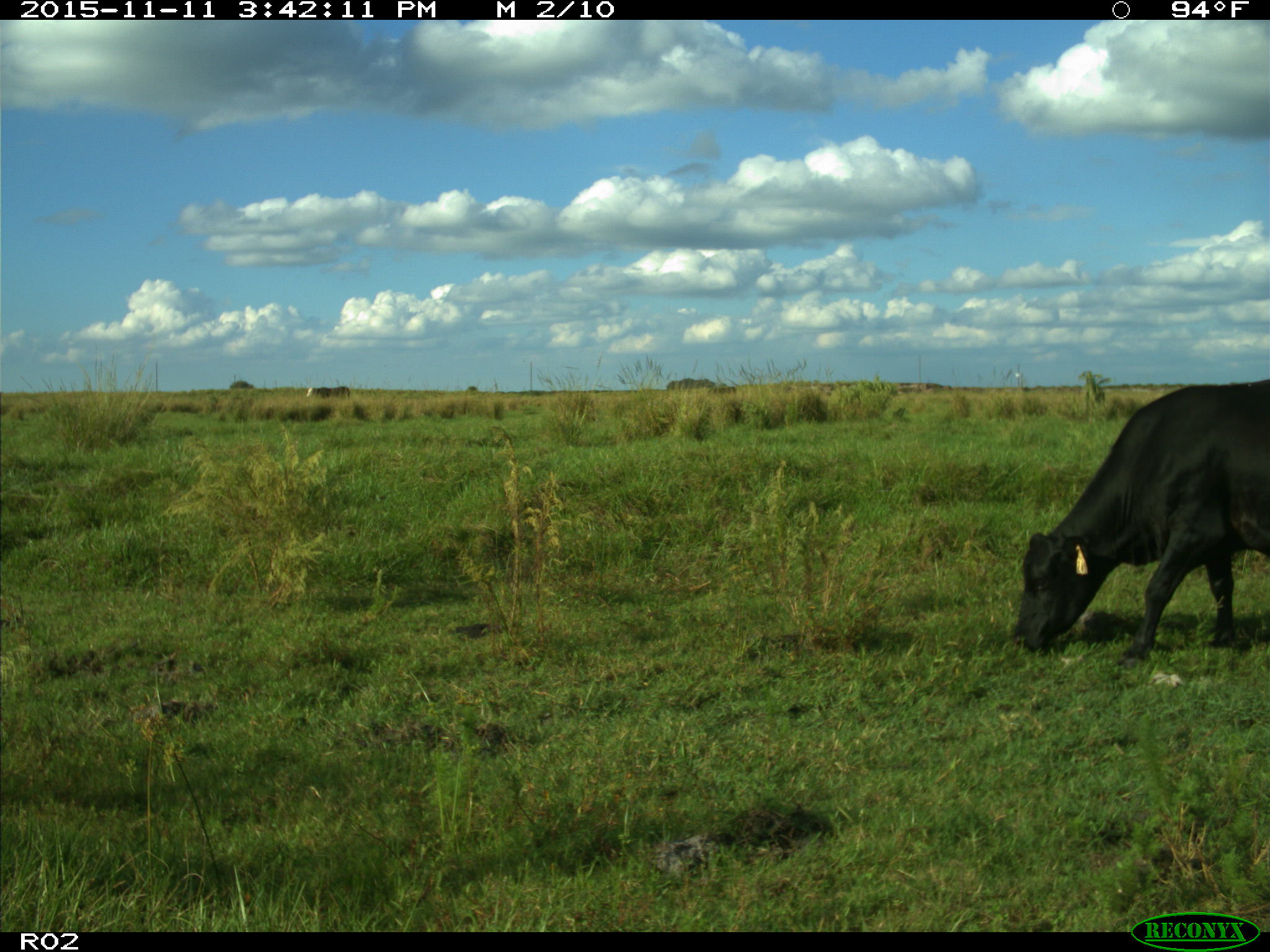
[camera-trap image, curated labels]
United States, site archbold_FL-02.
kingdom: Animalia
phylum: Chordata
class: Mammalia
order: Artiodactyla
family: Bovidae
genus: Bos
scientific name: Bos taurus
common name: domestic cow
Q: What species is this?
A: Bos taurus (domestic cow).